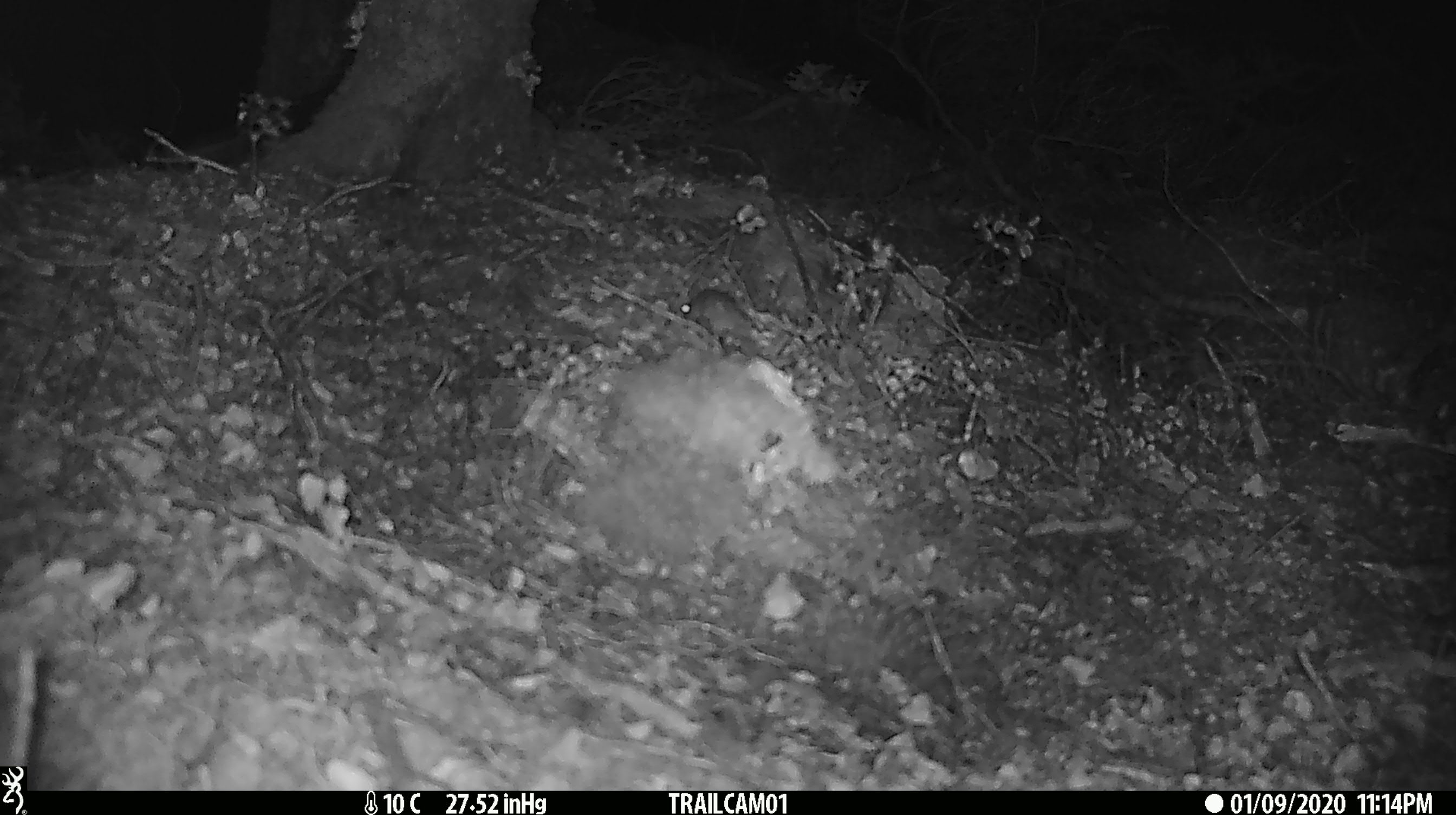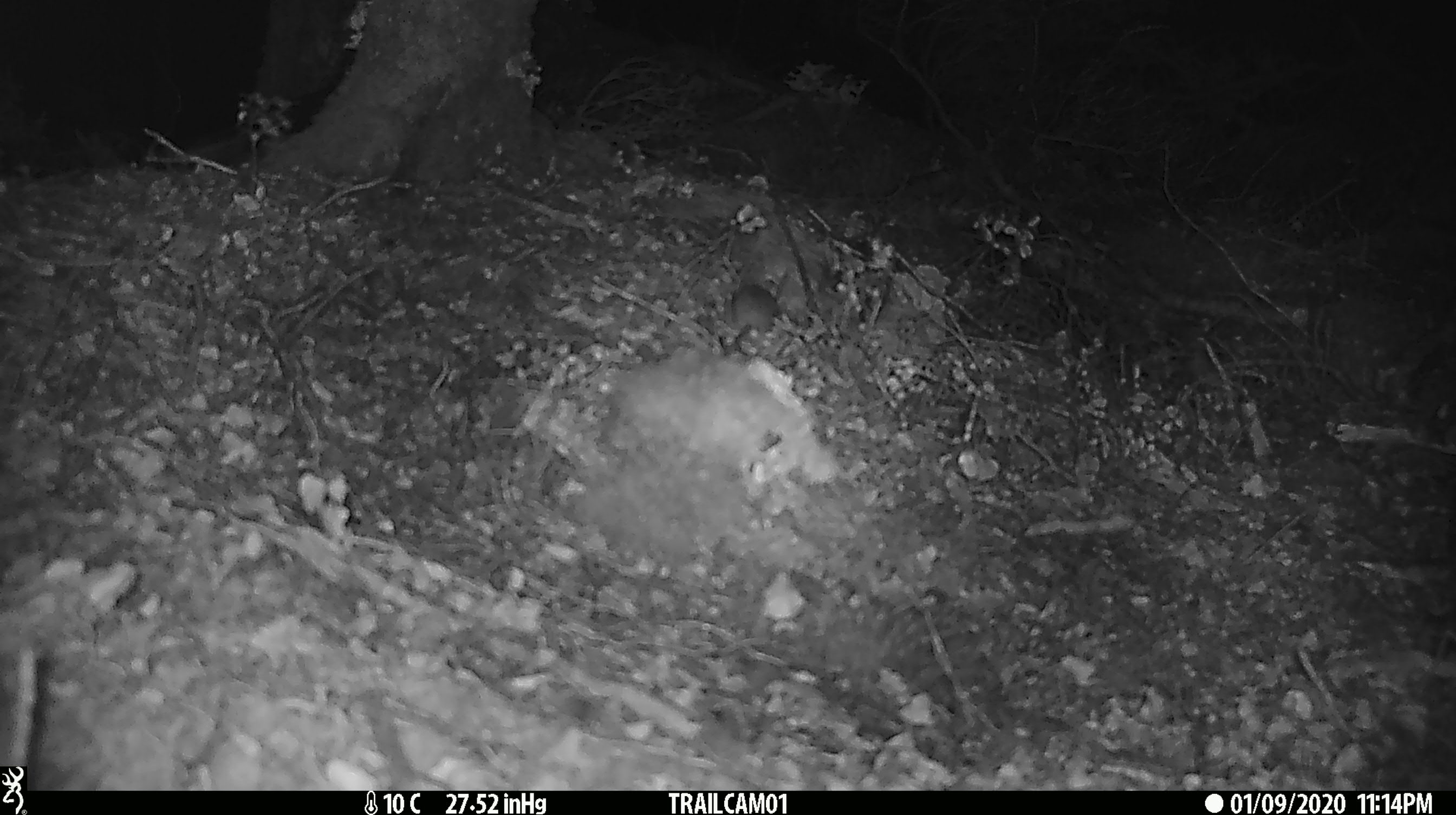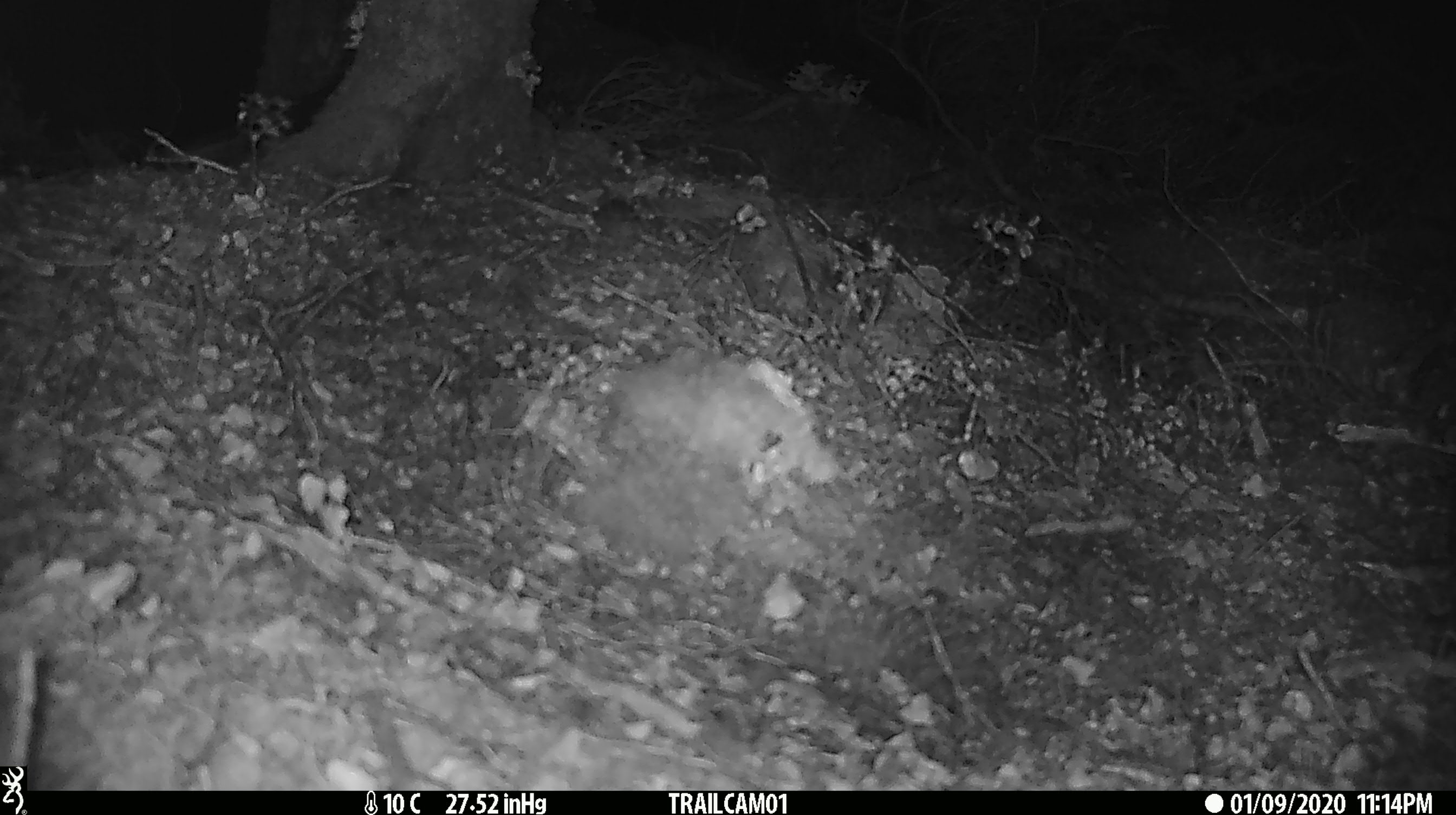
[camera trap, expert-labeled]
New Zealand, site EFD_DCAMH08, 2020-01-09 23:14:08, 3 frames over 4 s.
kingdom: Animalia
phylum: Chordata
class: Mammalia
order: Rodentia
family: Muridae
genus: Mus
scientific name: Mus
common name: mouse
Mouse (Mus).